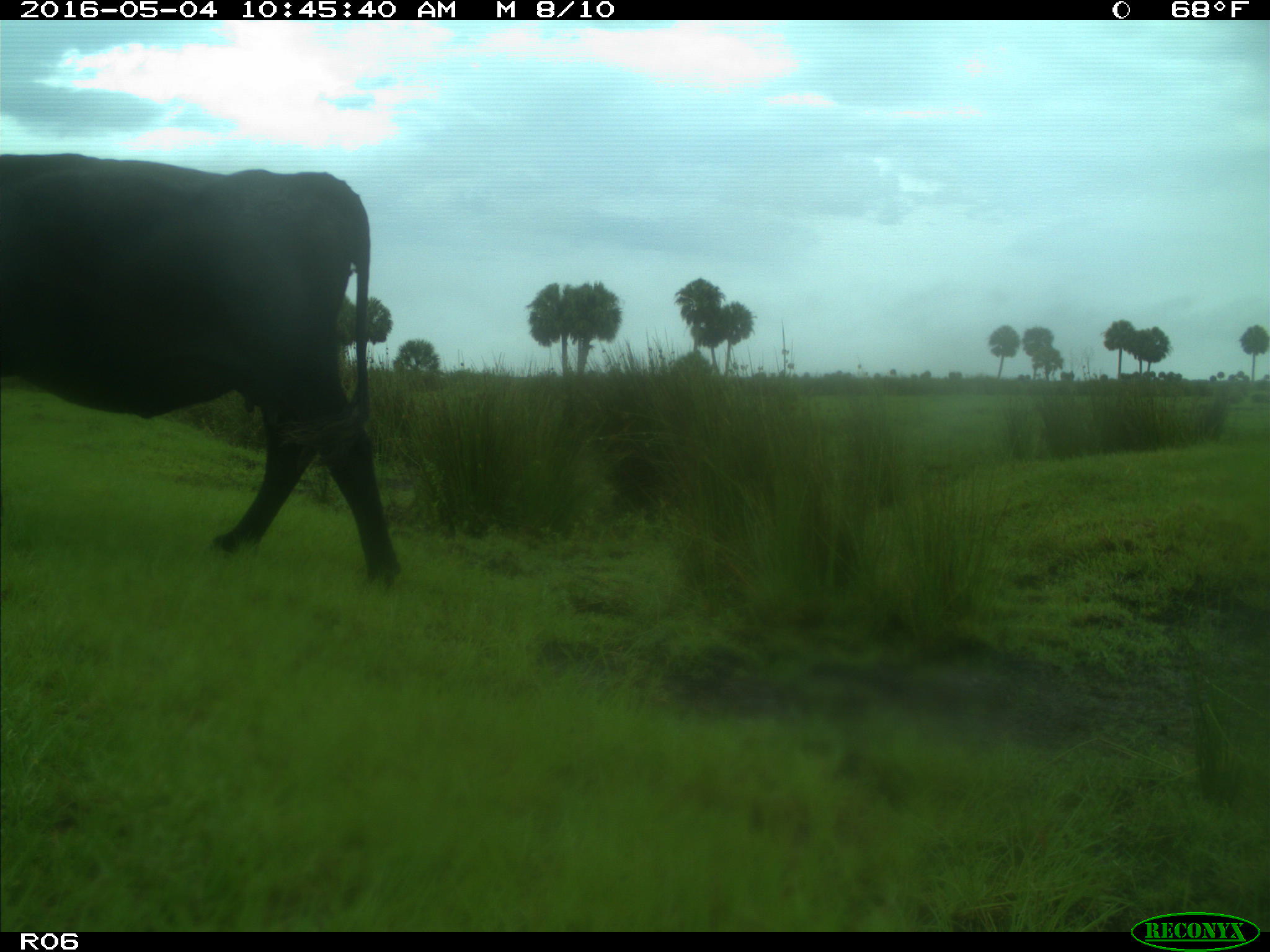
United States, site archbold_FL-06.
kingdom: Animalia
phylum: Chordata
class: Mammalia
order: Artiodactyla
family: Bovidae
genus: Bos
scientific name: Bos taurus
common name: domestic cow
Bos taurus (domestic cow).